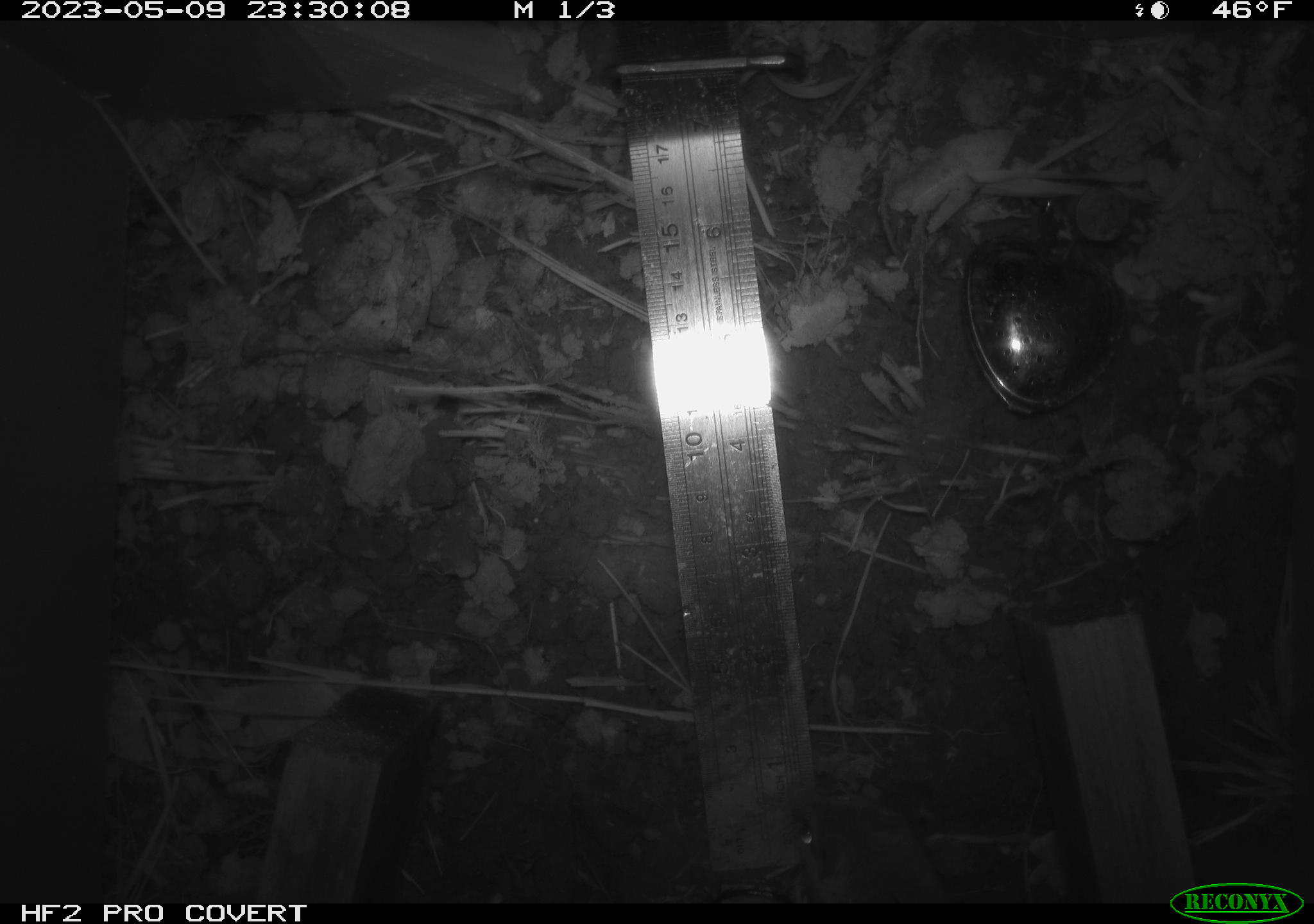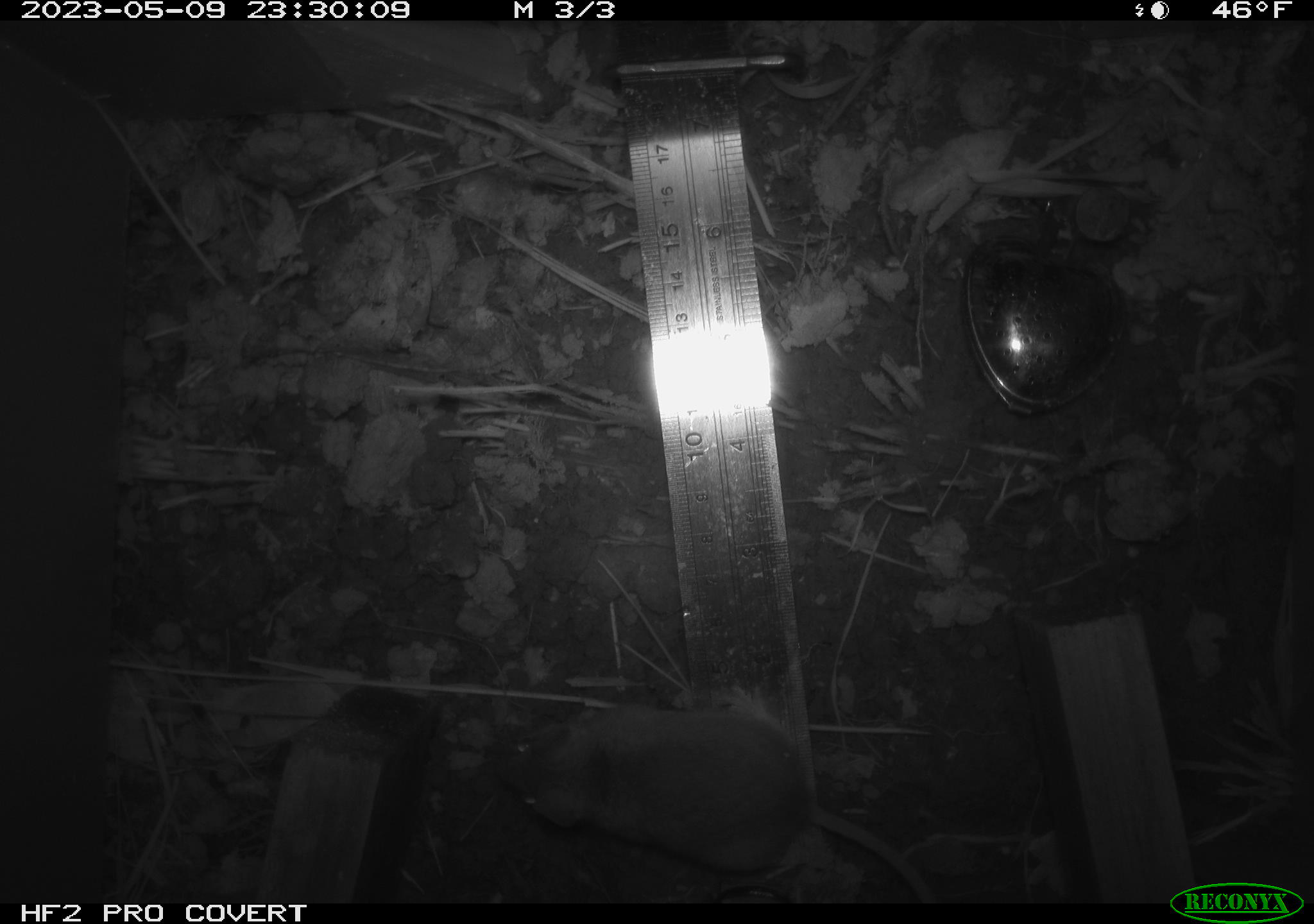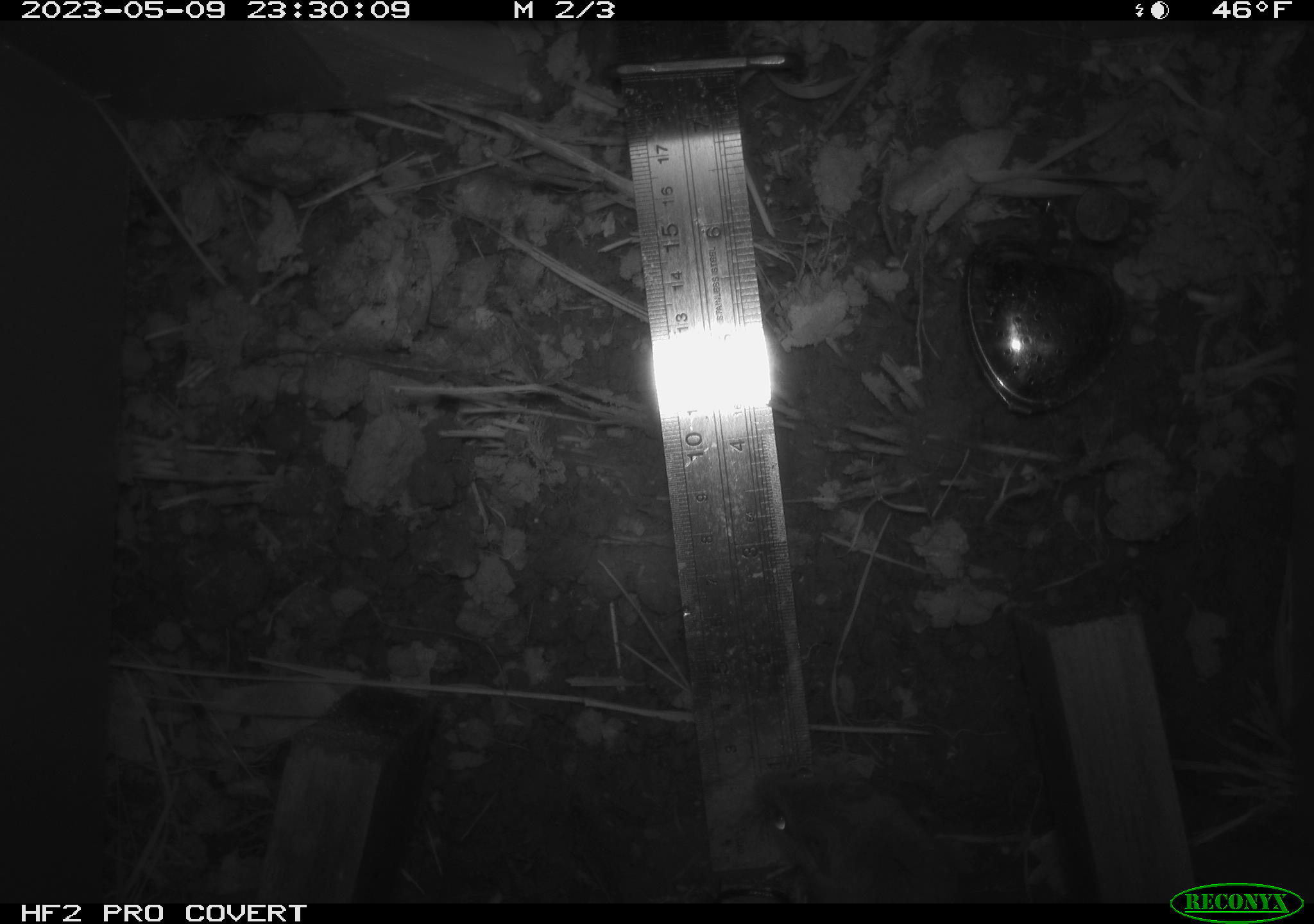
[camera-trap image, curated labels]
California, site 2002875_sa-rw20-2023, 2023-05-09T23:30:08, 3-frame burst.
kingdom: Animalia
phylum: Chordata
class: Mammalia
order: Rodentia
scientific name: Rodentia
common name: mouse species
Mouse species (Rodentia).